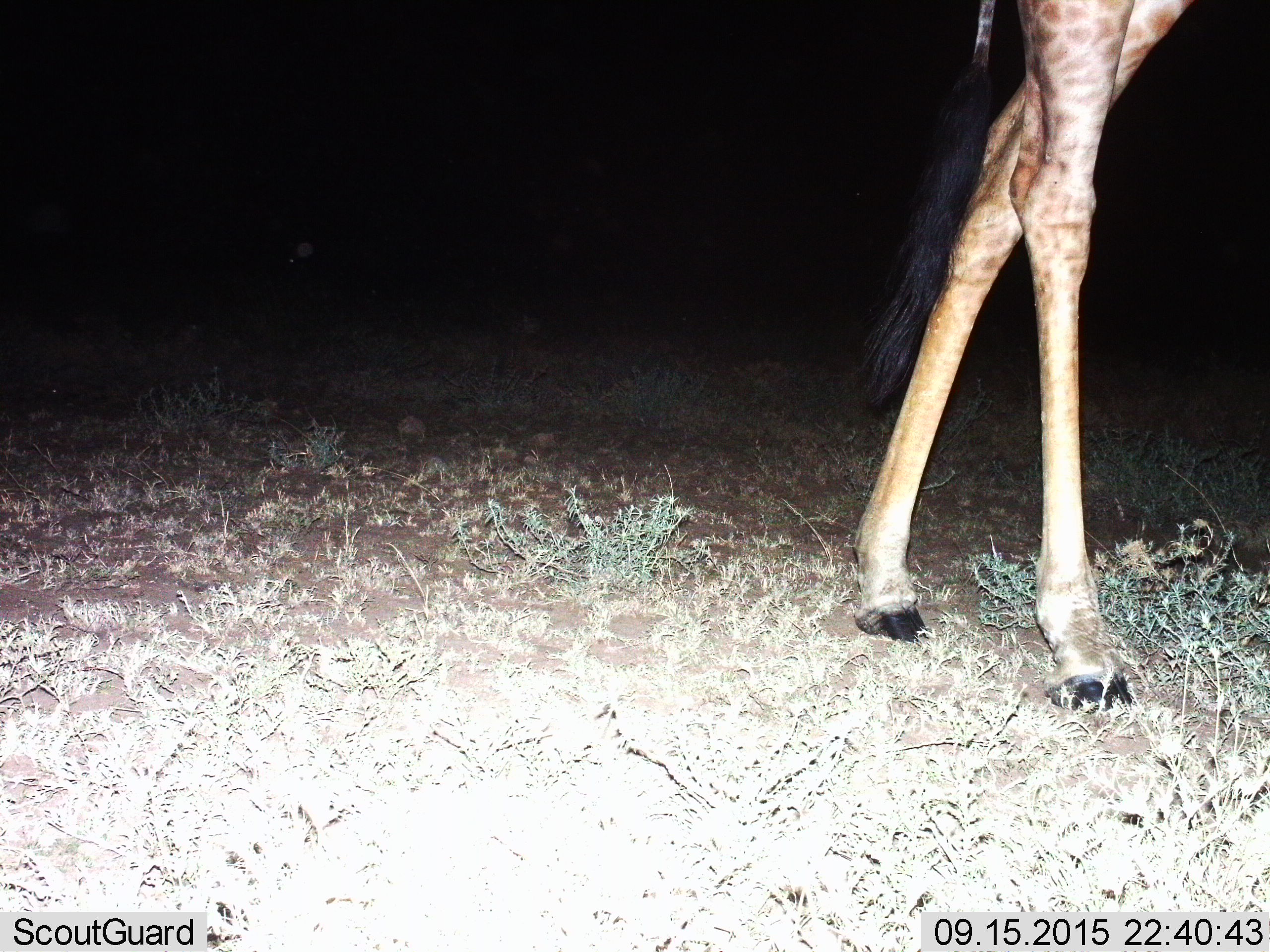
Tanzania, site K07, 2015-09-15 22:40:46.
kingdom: Animalia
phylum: Chordata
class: Mammalia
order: Artiodactyla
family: Giraffidae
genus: Giraffa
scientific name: Giraffa camelopardalis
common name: giraffe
Giraffe (Giraffa camelopardalis), count 1. Behavior (volunteer vote fractions): standing 50%, resting 10%, moving 40%, interacting 0%. Young present (vote fraction): 0%. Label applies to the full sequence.